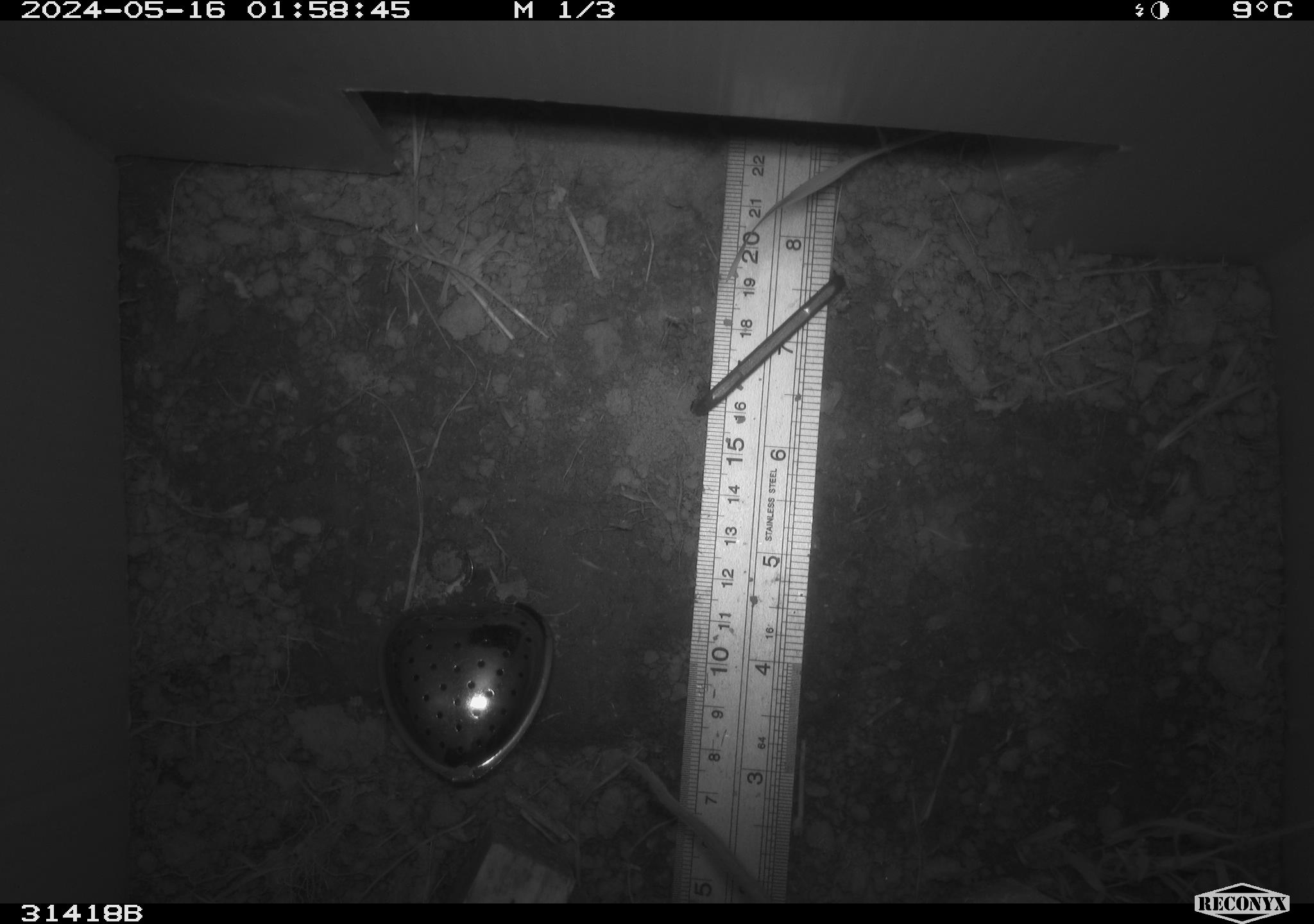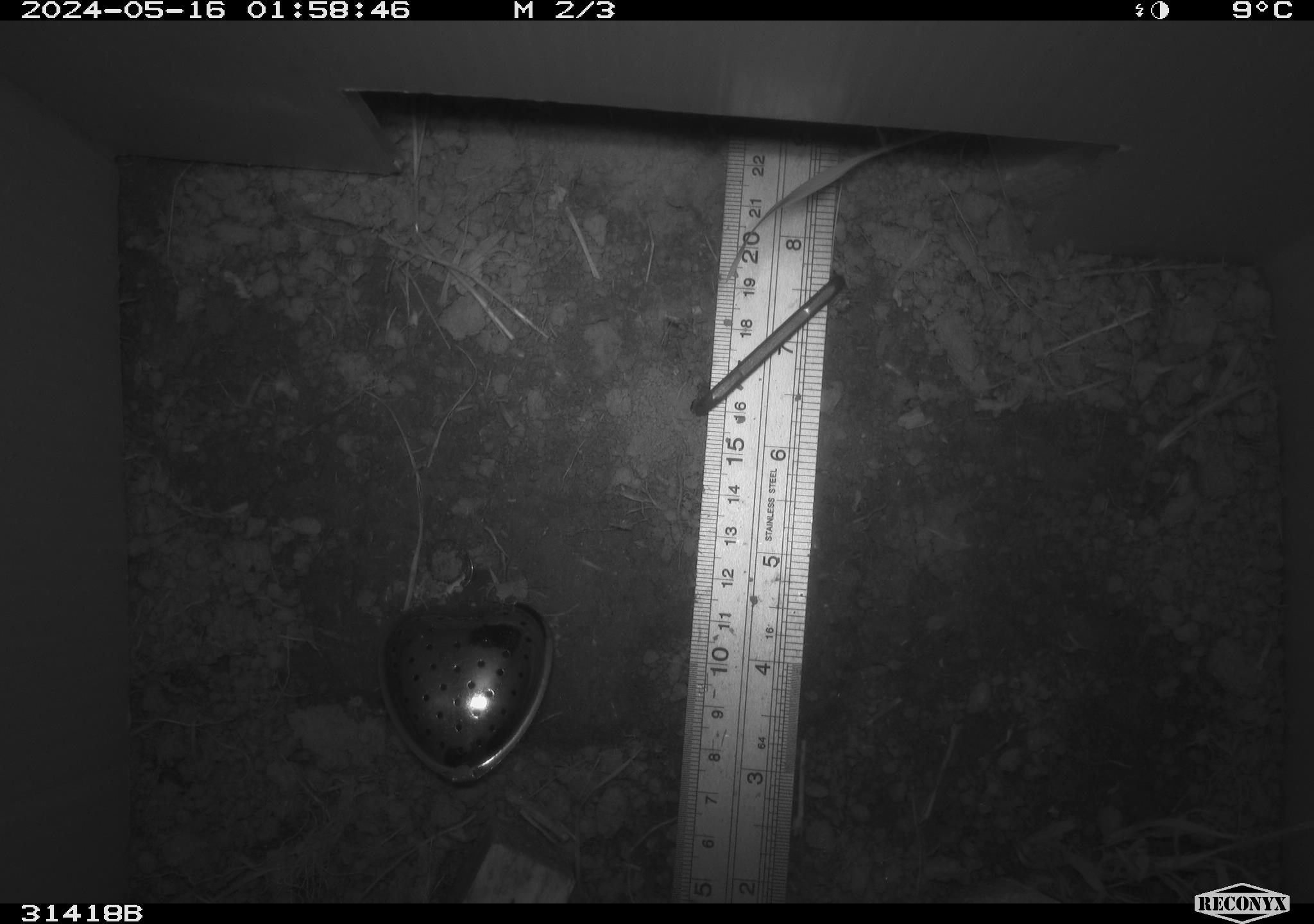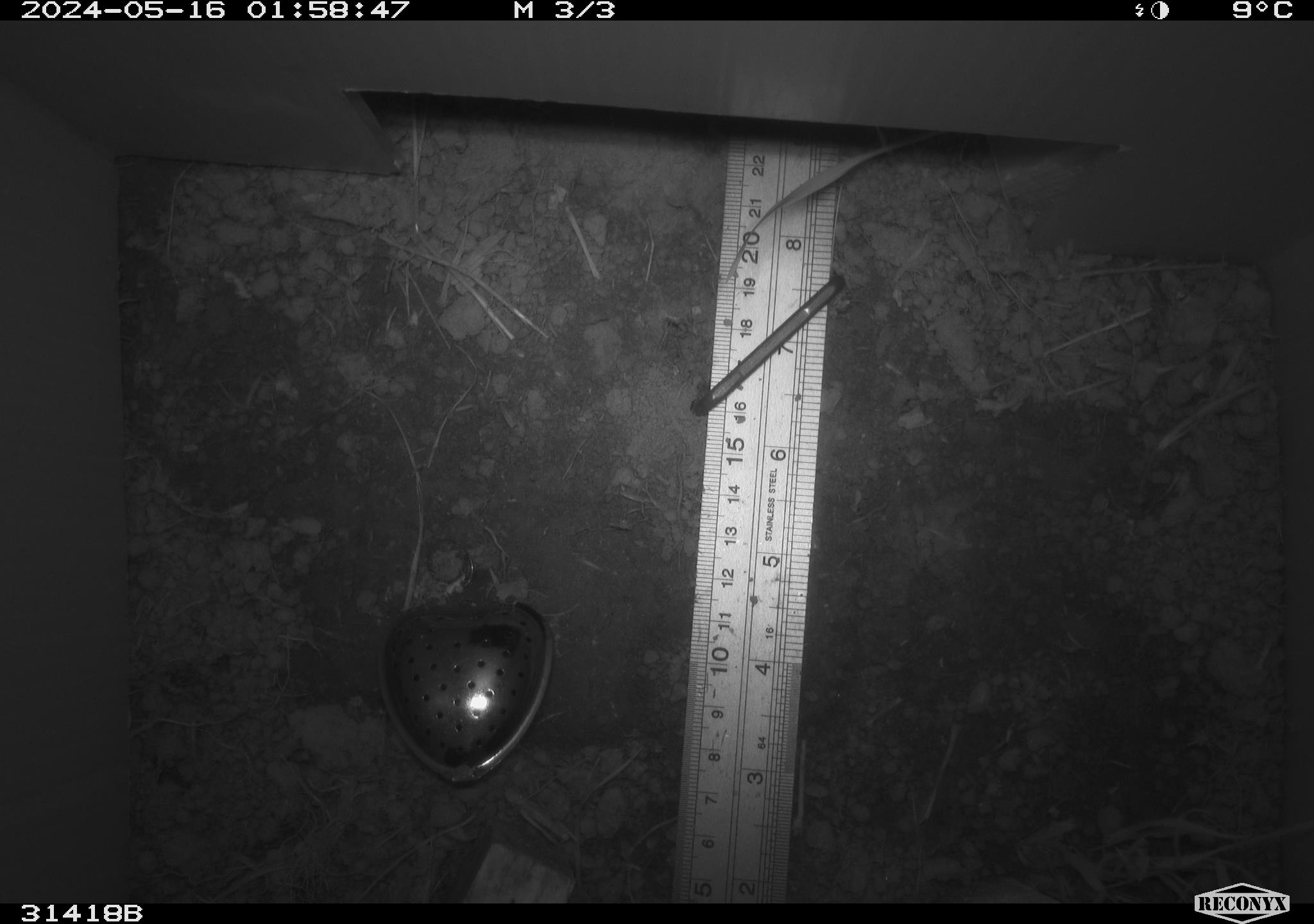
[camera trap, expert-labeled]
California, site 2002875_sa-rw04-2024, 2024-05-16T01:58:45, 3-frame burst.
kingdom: Animalia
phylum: Chordata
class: Mammalia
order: Rodentia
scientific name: Rodentia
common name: rodent